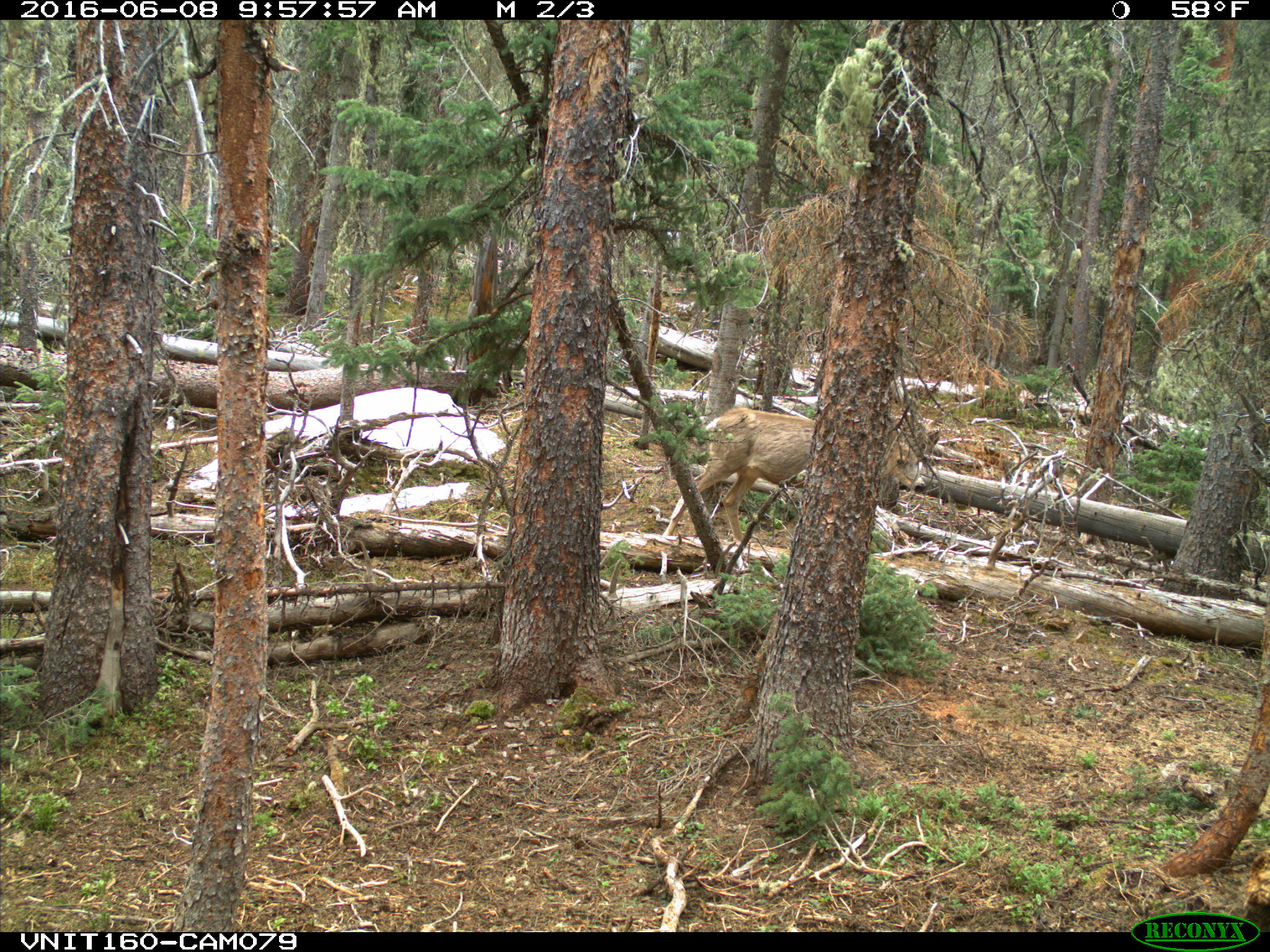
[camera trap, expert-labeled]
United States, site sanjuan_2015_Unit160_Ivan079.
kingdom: Animalia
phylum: Chordata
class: Mammalia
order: Artiodactyla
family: Cervidae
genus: Odocoileus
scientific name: Odocoileus hemionus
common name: mule deer